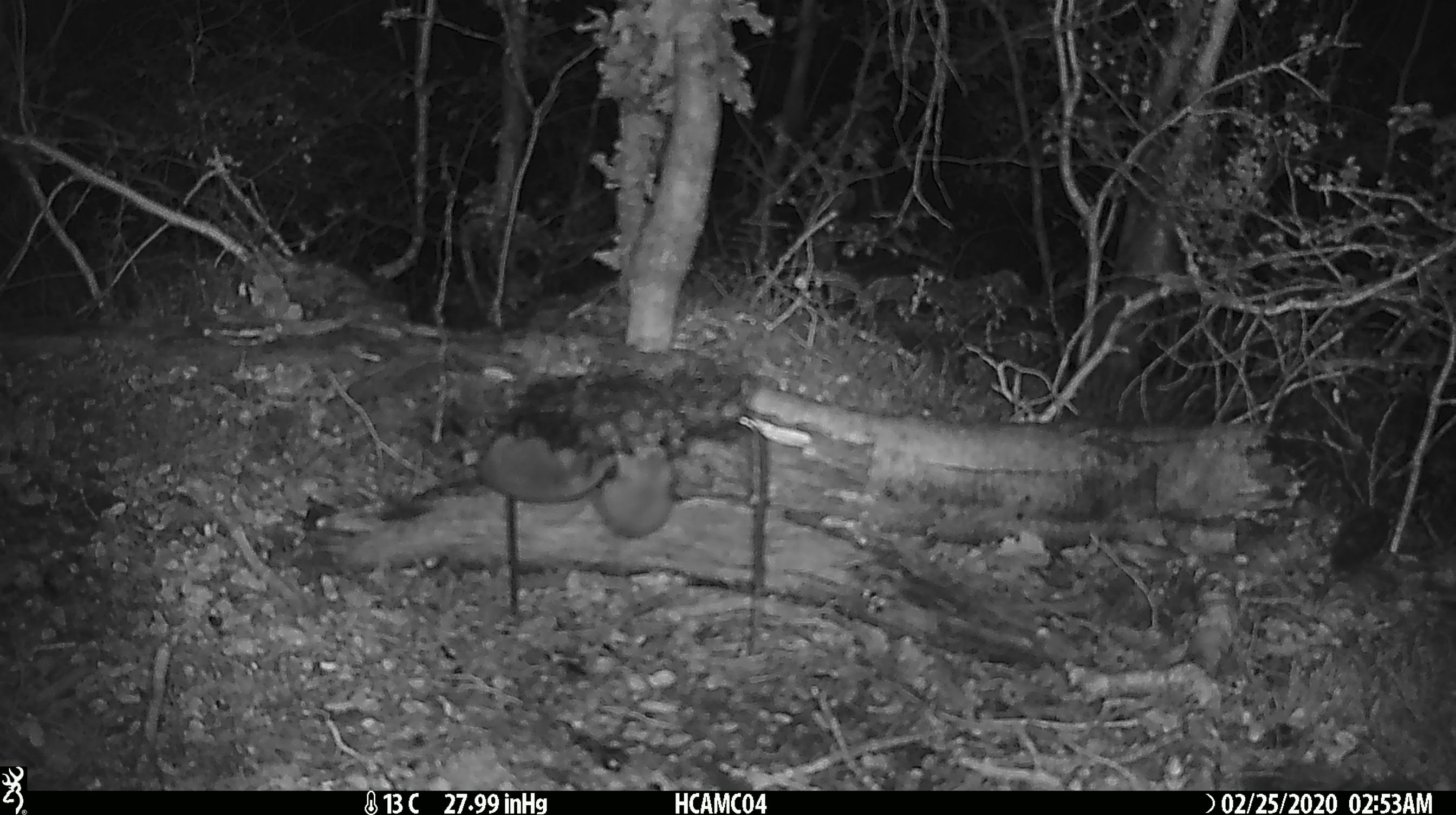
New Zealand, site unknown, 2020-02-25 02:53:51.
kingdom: Animalia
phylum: Chordata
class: Mammalia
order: Rodentia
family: Muridae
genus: Mus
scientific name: Mus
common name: mouse